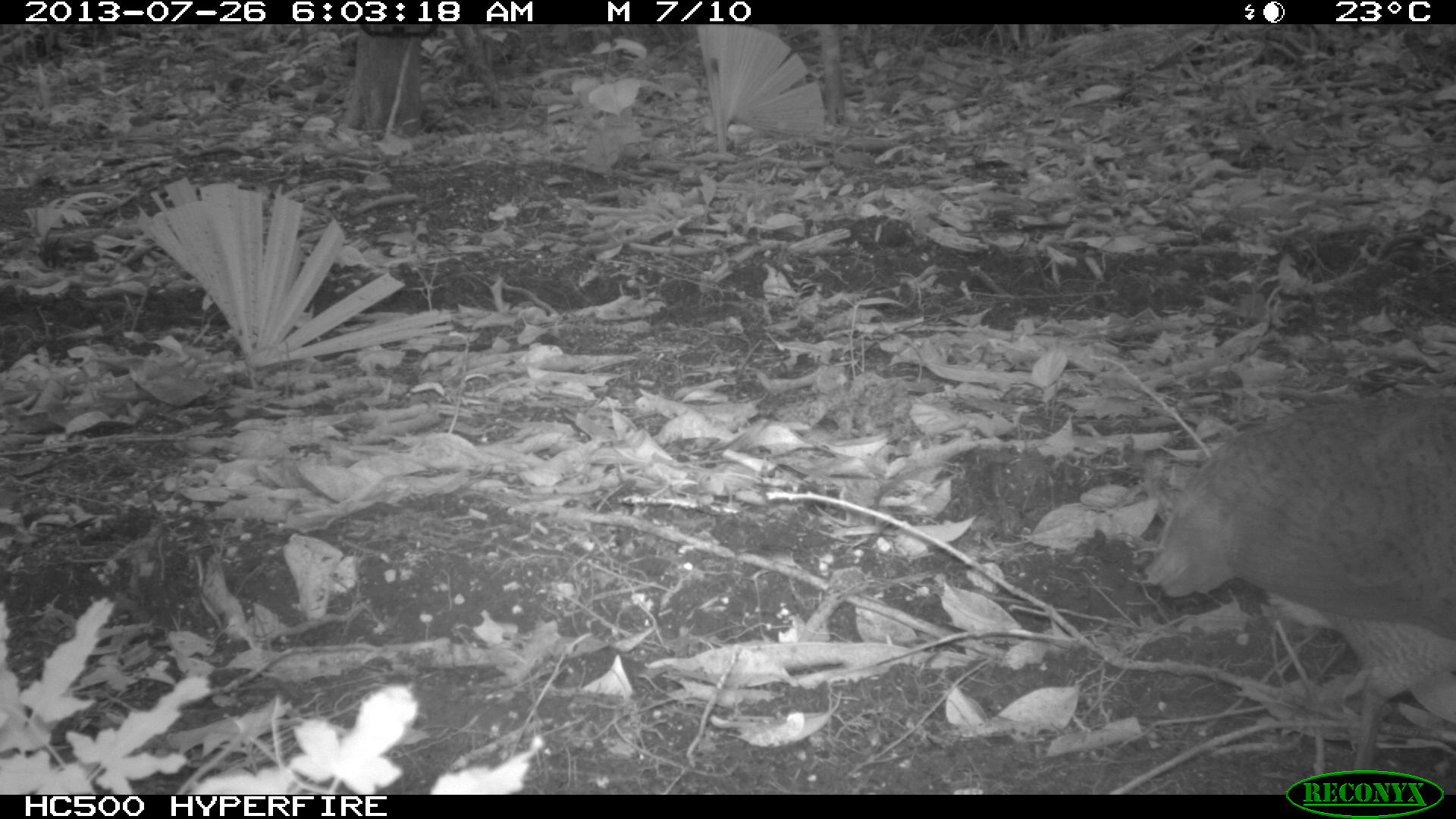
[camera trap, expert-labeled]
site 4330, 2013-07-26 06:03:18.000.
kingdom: Animalia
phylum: Chordata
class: Aves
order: Tinamiformes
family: Tinamidae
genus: Tinamus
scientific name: Tinamus major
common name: great tinamou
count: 1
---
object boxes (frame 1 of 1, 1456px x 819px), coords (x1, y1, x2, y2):
tinamus major: (1140, 372, 1453, 791)